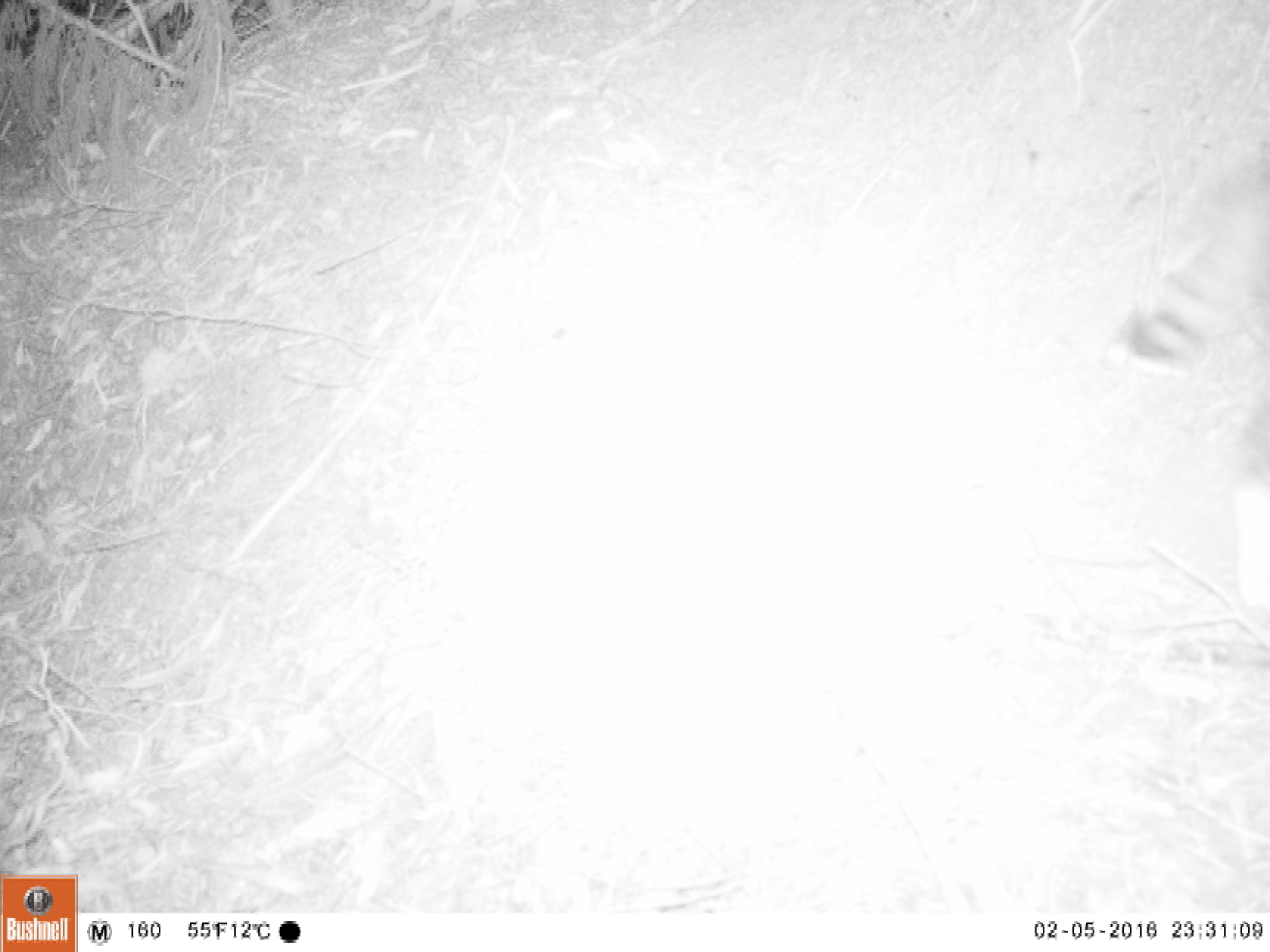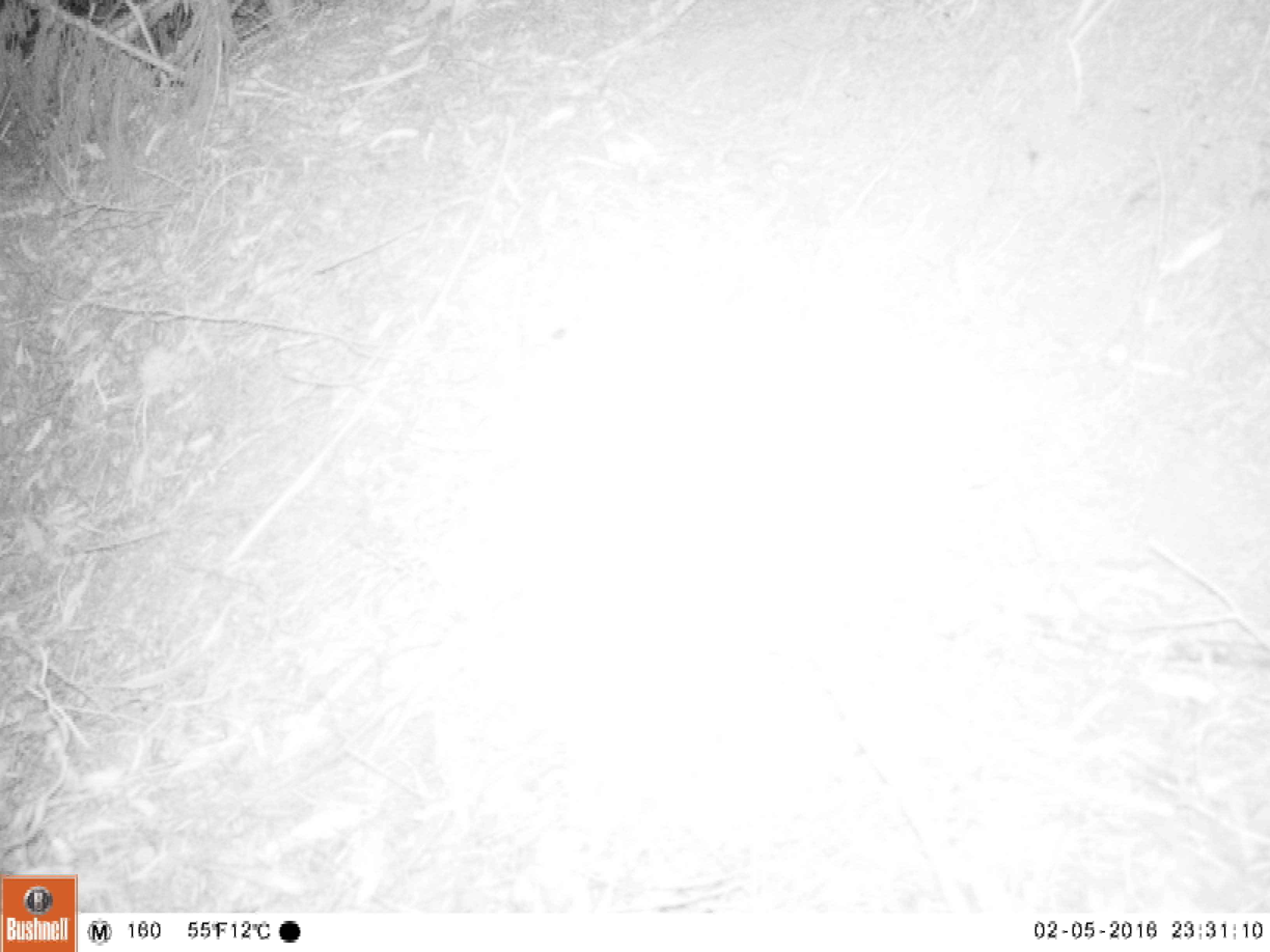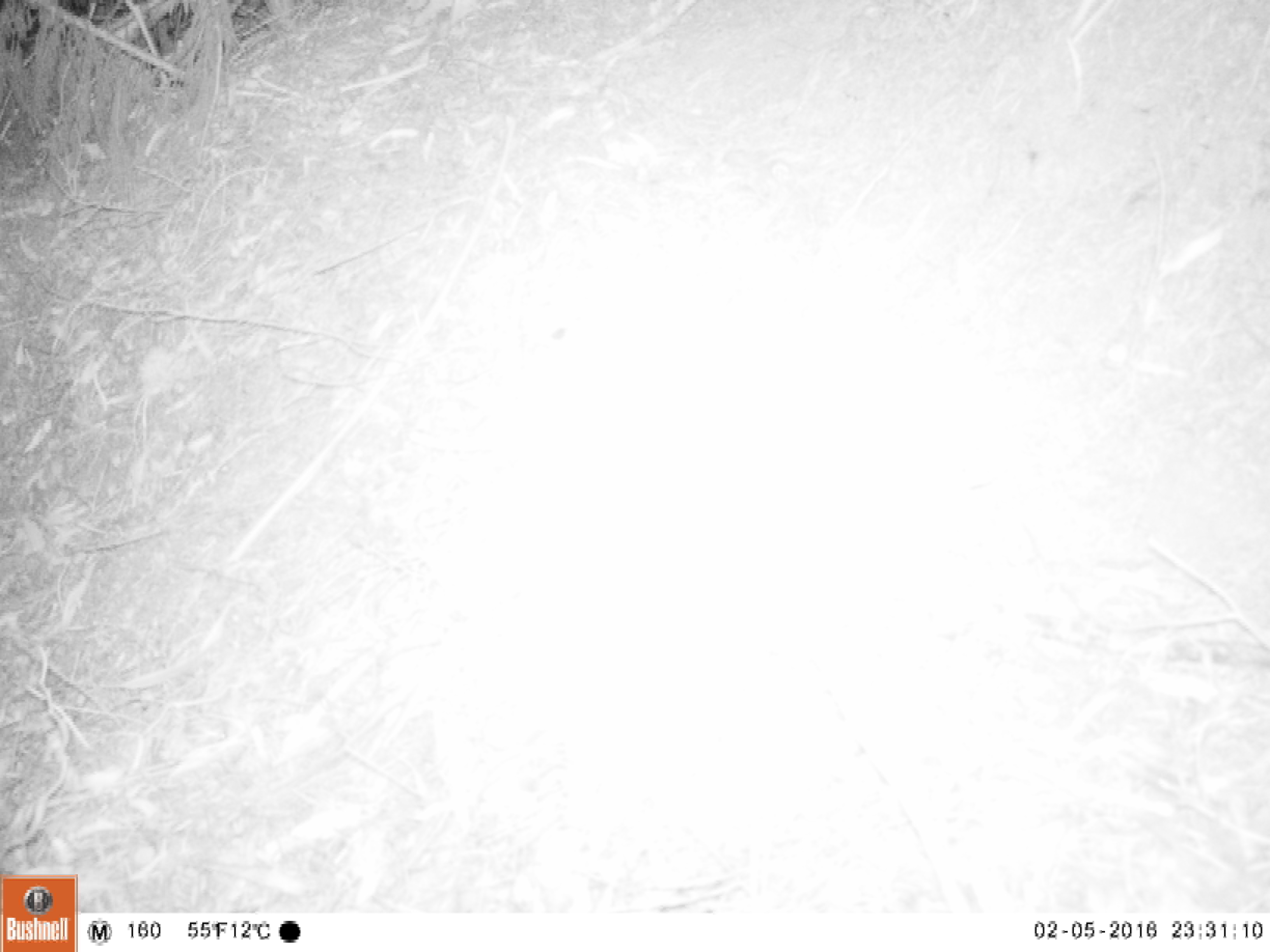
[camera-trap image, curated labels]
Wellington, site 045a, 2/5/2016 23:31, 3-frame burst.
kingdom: Animalia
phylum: Chordata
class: Mammalia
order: Carnivora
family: Felidae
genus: Felis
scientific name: Felis catus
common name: cat